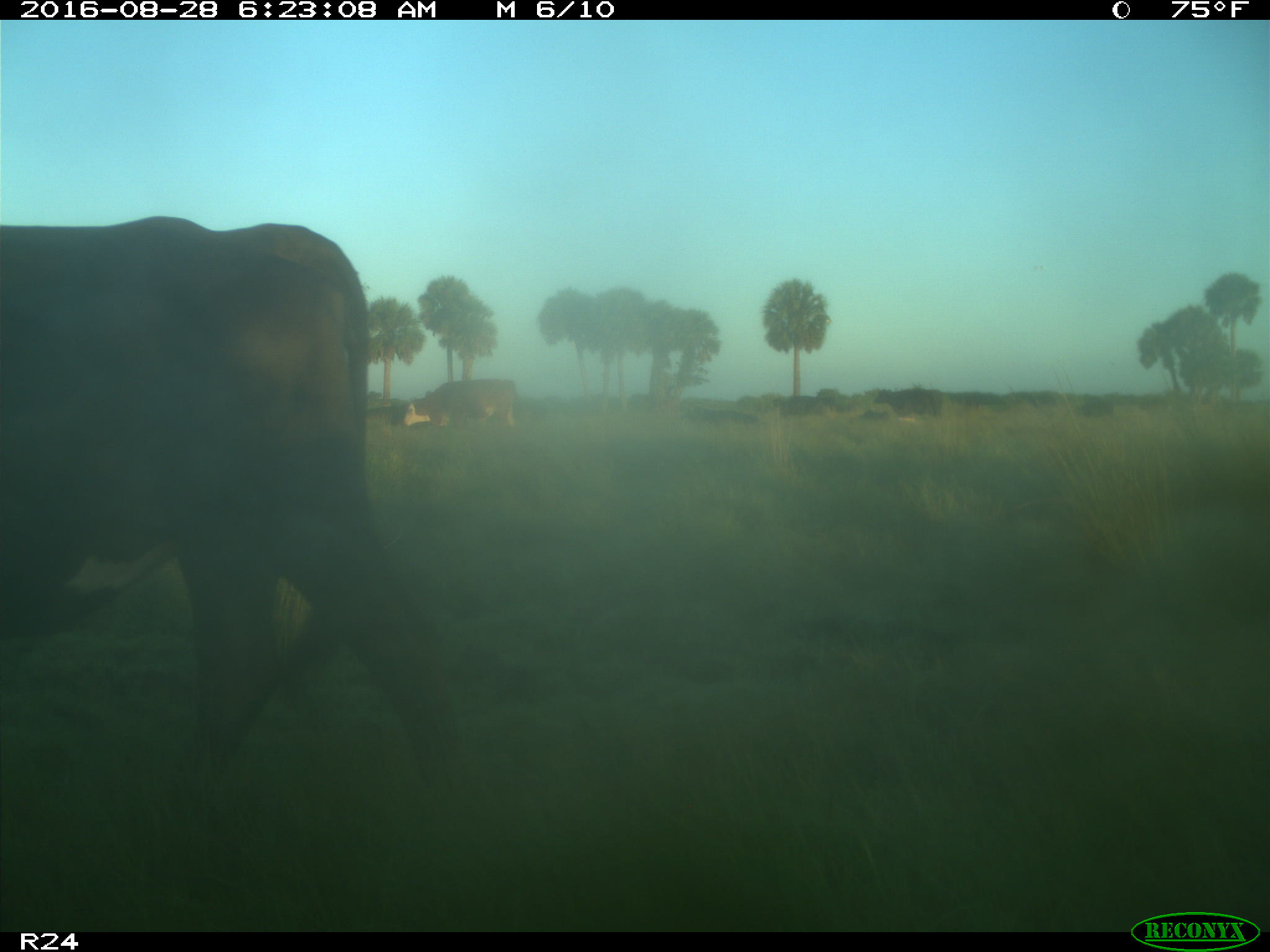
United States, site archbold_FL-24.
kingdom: Animalia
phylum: Chordata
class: Mammalia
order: Artiodactyla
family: Bovidae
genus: Bos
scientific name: Bos taurus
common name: domestic cow